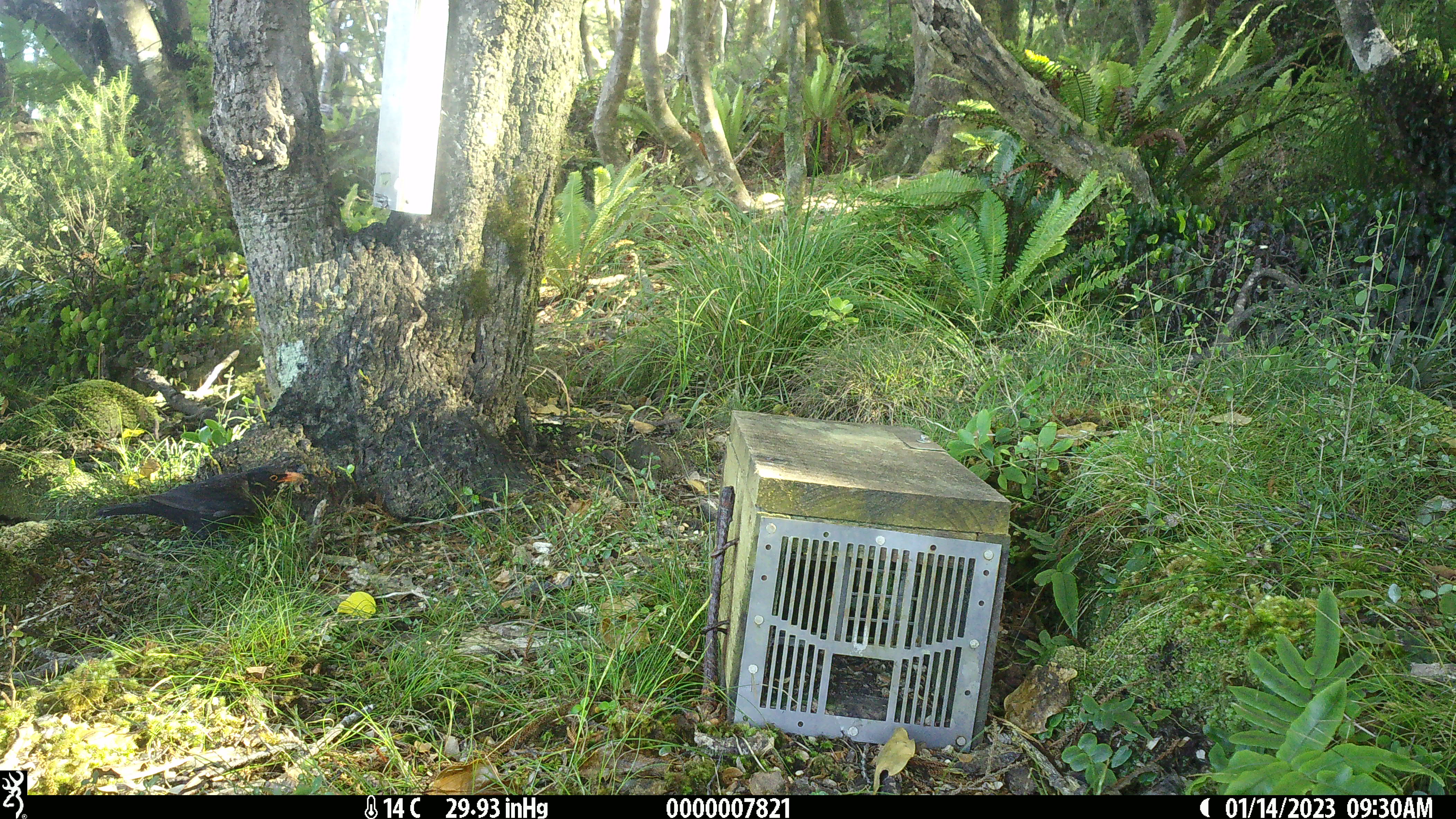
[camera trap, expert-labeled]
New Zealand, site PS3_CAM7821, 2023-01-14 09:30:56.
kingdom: Animalia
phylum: Chordata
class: Aves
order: Passeriformes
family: Turdidae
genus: Turdus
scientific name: Turdus merula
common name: eurasian blackbird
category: blackbird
Blackbird (eurasian blackbird) (Turdus merula).